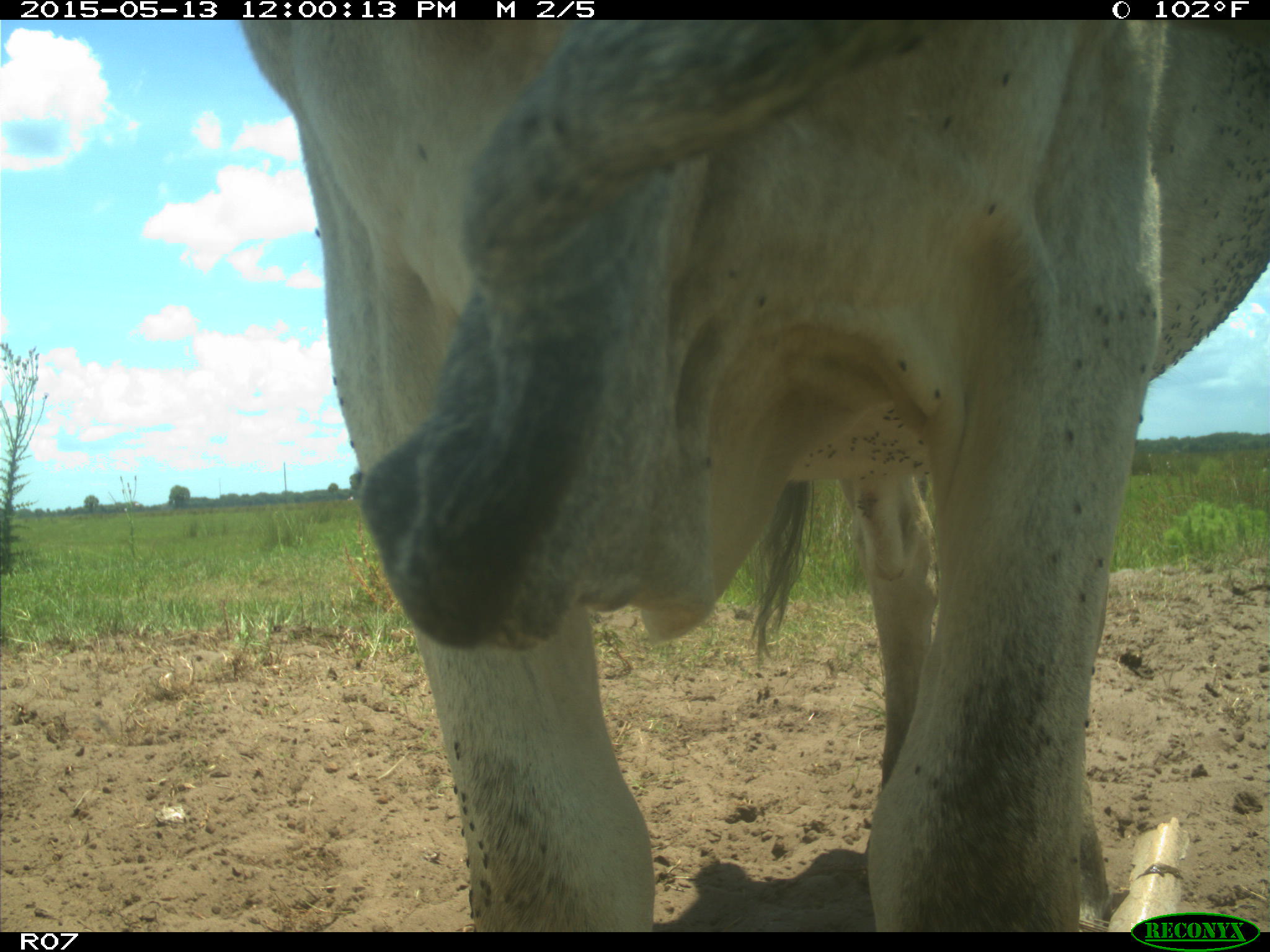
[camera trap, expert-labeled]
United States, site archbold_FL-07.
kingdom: Animalia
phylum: Chordata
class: Mammalia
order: Artiodactyla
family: Bovidae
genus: Bos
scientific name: Bos taurus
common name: domestic cow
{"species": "Bos taurus (domestic cow)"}